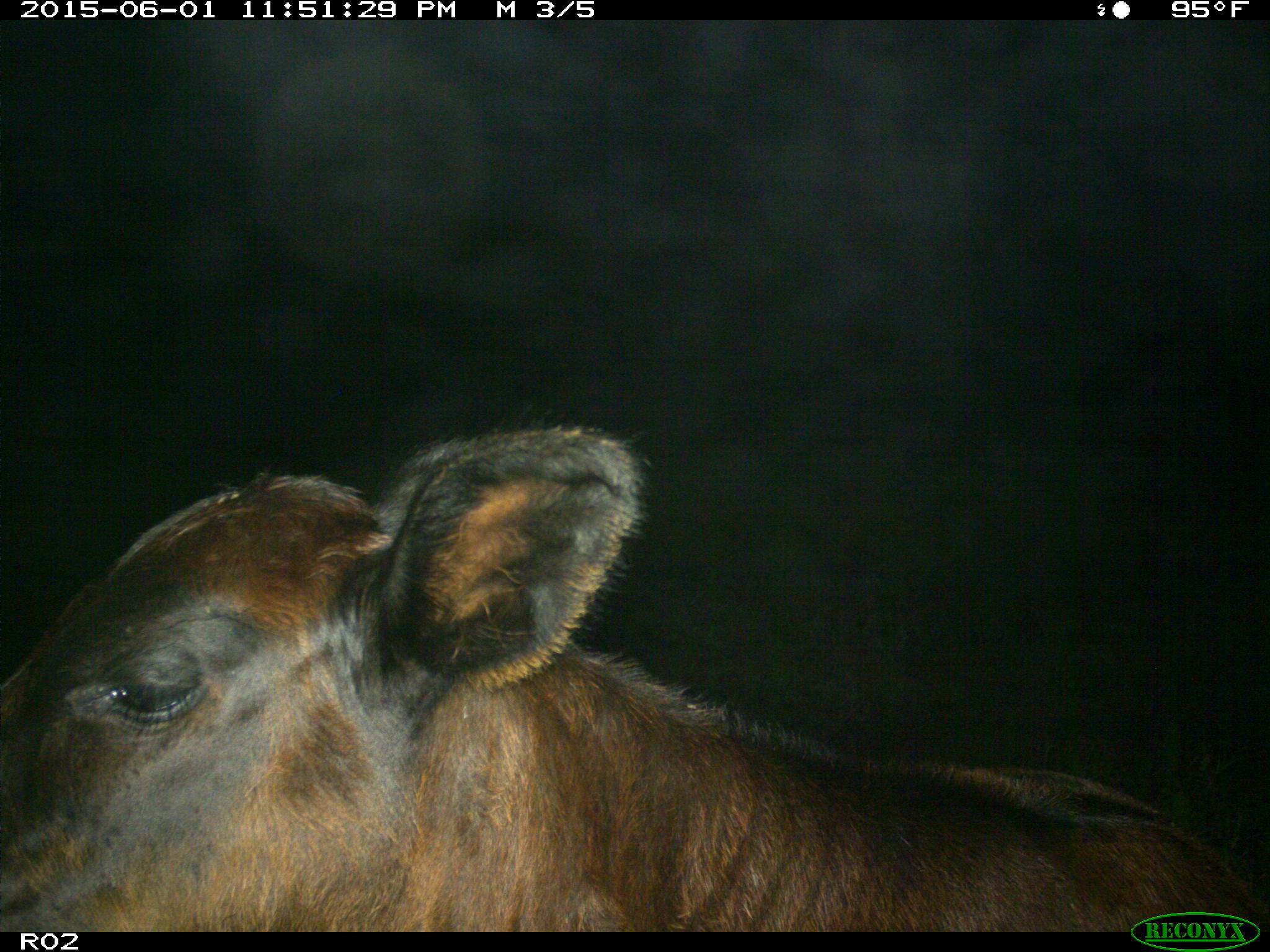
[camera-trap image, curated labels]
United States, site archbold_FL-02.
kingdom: Animalia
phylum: Chordata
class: Mammalia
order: Artiodactyla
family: Bovidae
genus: Bos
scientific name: Bos taurus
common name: domestic cow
Bos taurus (domestic cow).